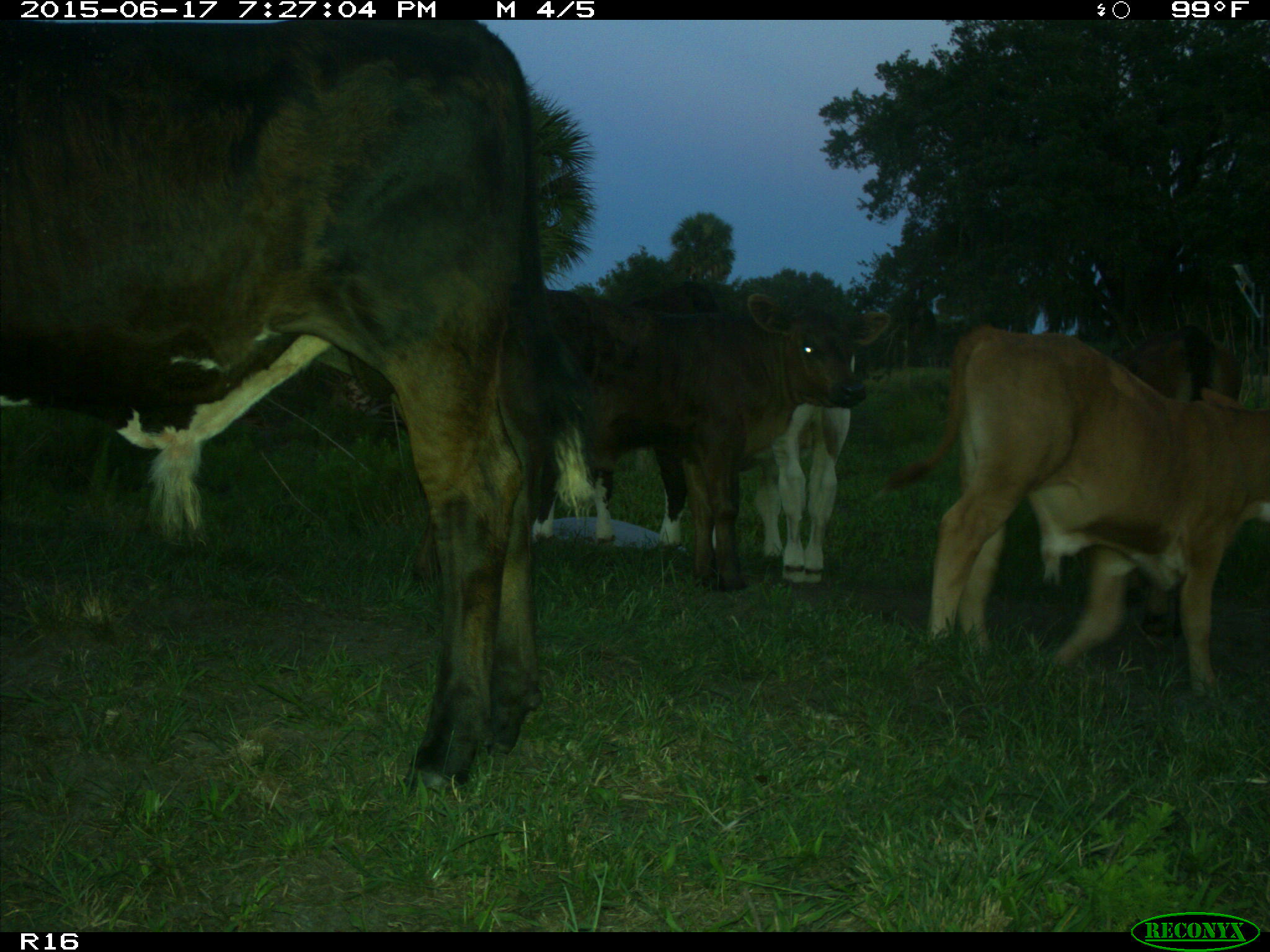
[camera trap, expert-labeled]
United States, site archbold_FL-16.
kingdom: Animalia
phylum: Chordata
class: Mammalia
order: Artiodactyla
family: Bovidae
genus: Bos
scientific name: Bos taurus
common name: domestic cow